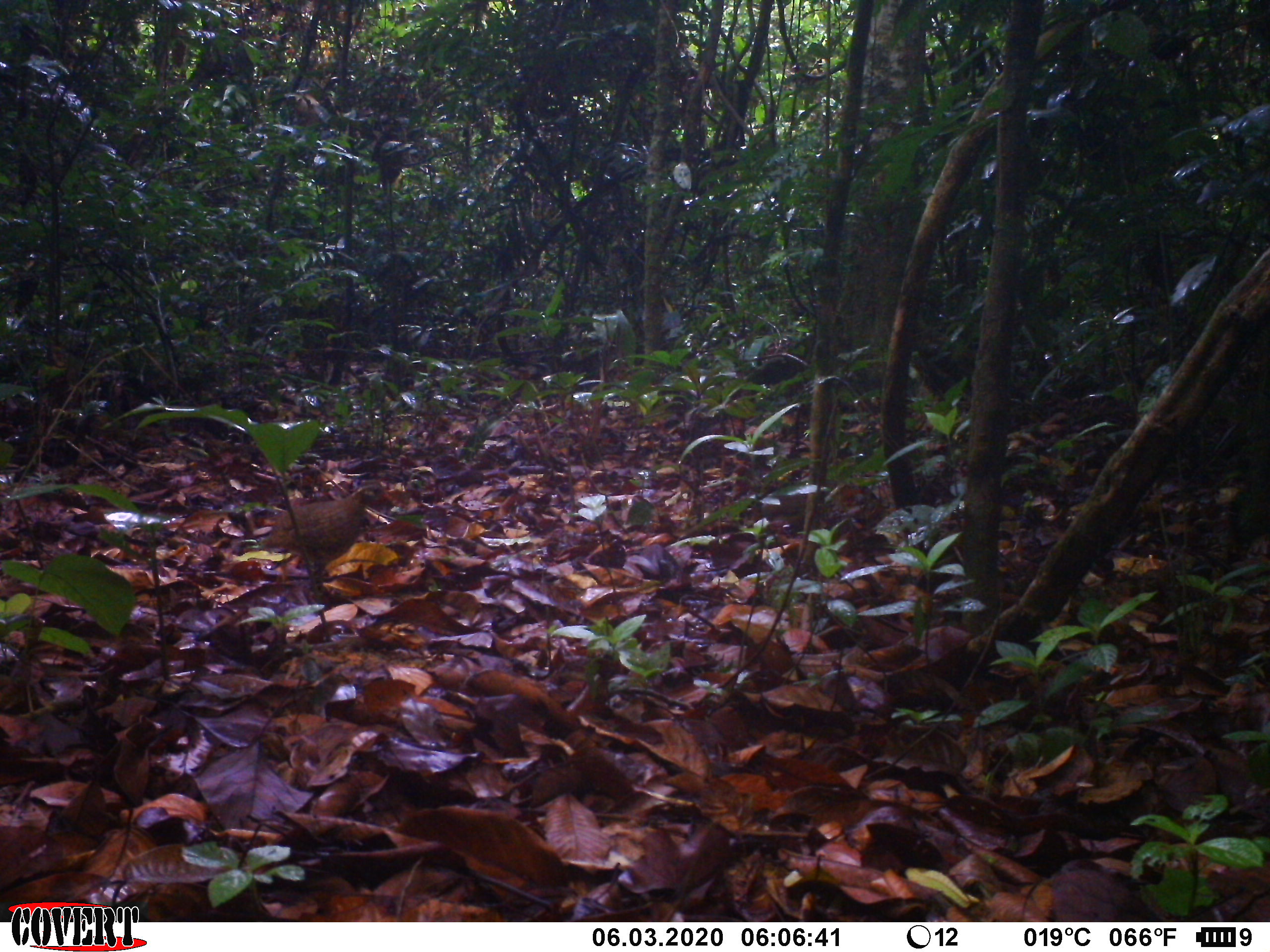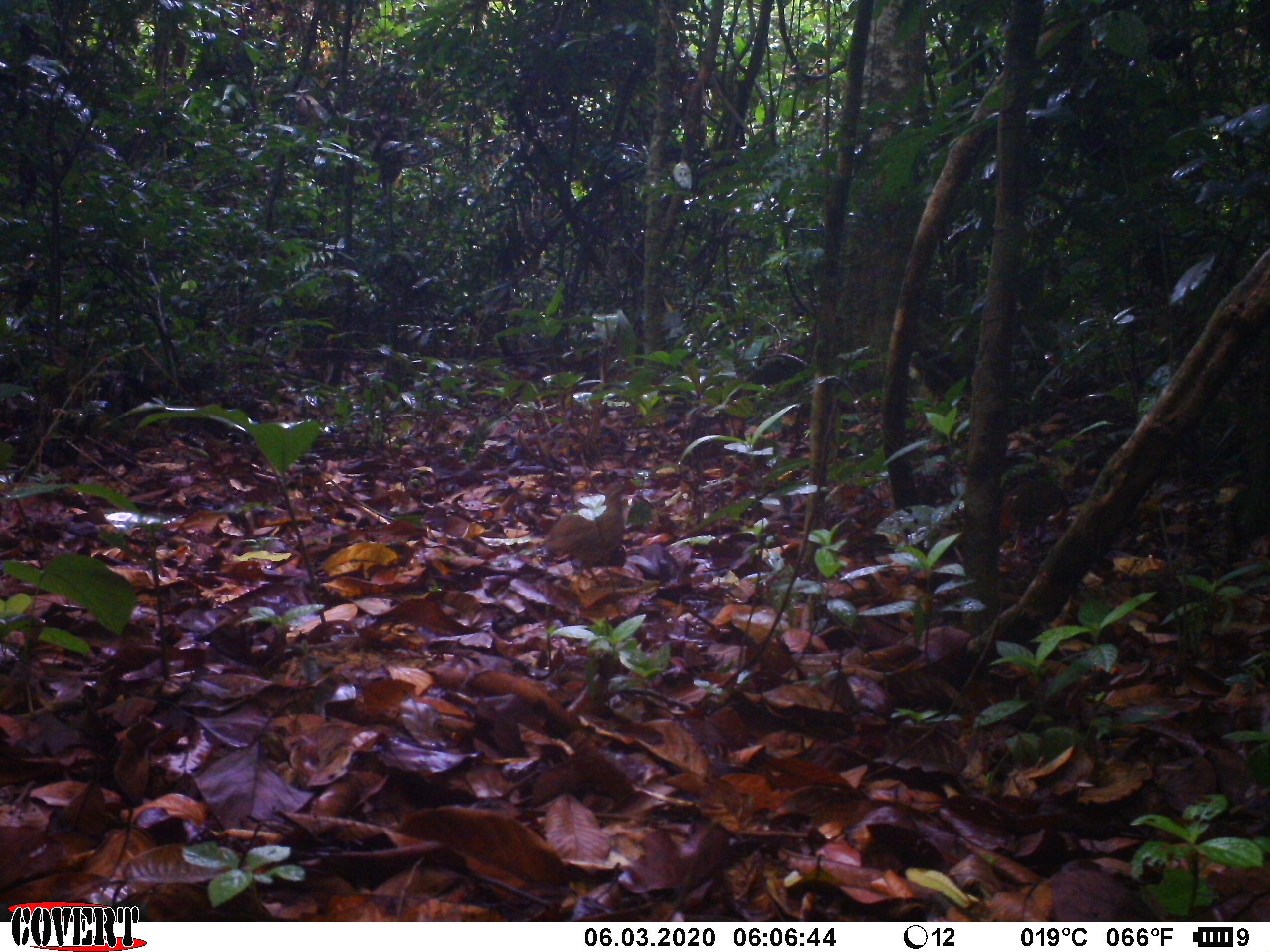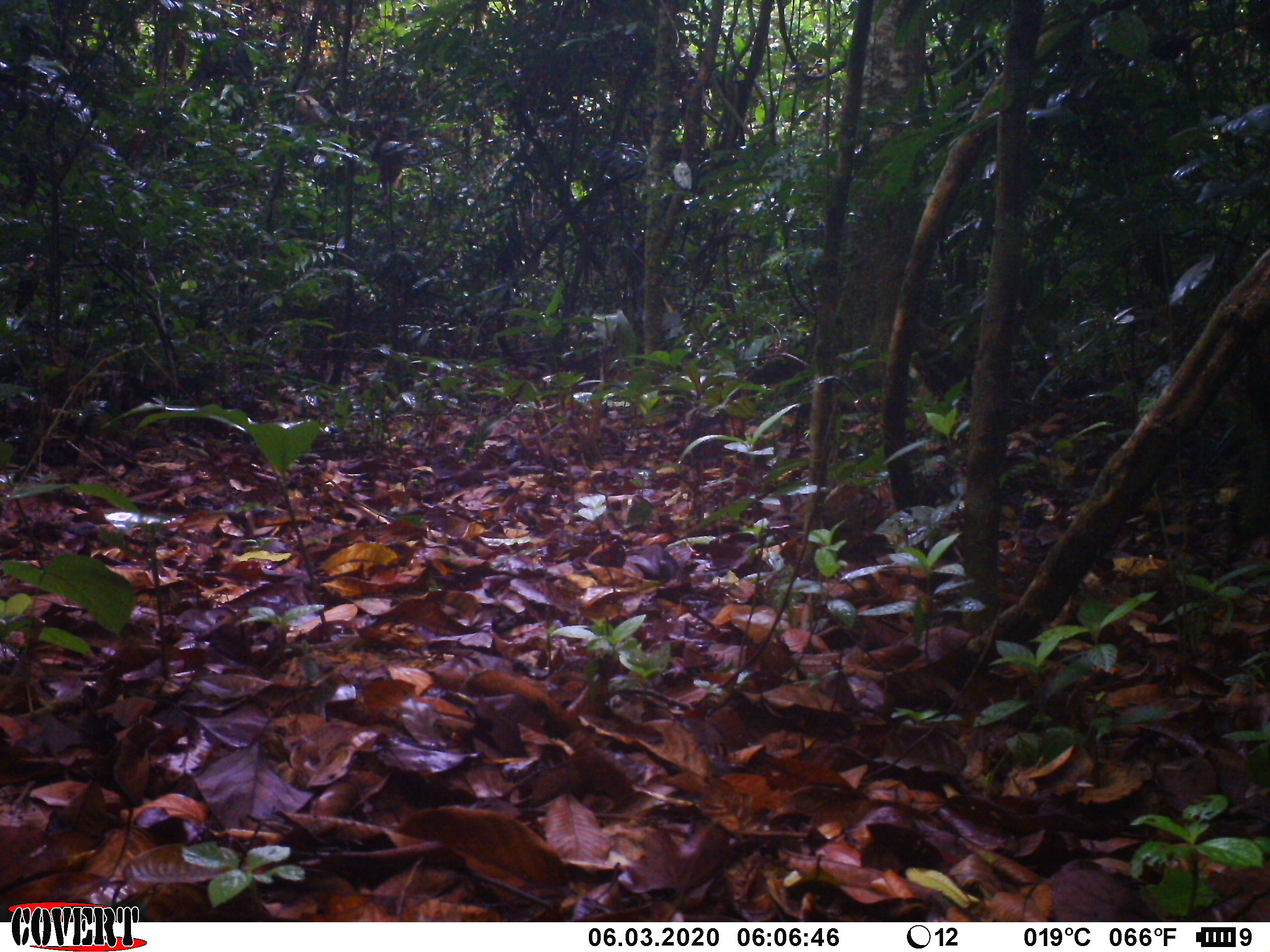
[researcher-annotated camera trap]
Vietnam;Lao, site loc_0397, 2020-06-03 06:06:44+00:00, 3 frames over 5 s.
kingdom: Animalia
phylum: Chordata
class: Aves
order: Galliformes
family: Phasianidae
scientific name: Phasianidae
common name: partridge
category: unidentified partridge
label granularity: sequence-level